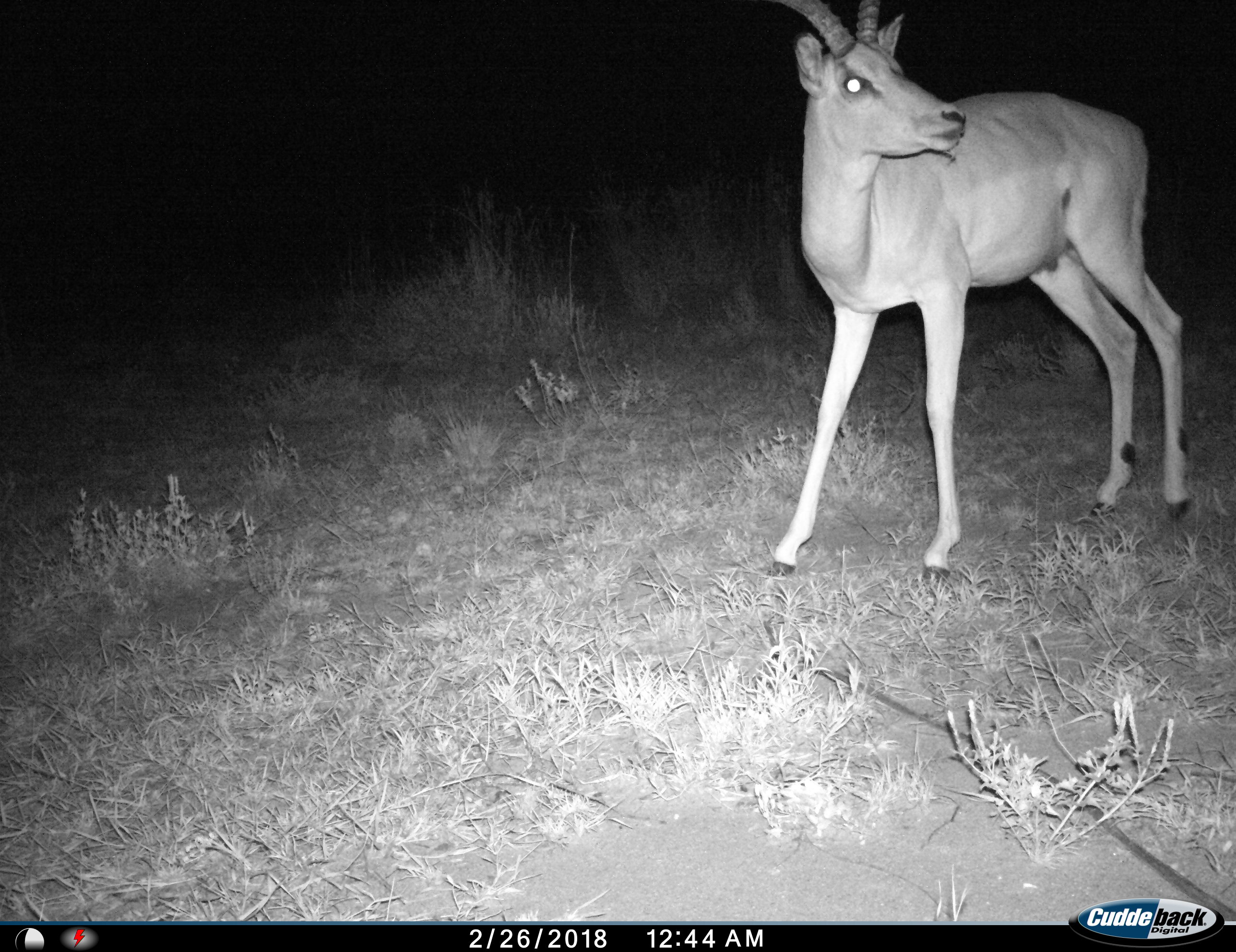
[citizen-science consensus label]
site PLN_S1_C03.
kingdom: Animalia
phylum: Chordata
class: Mammalia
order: Artiodactyla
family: Bovidae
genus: Aepyceros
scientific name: Aepyceros melampus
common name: impala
Impala (Aepyceros melampus), count 1. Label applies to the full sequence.